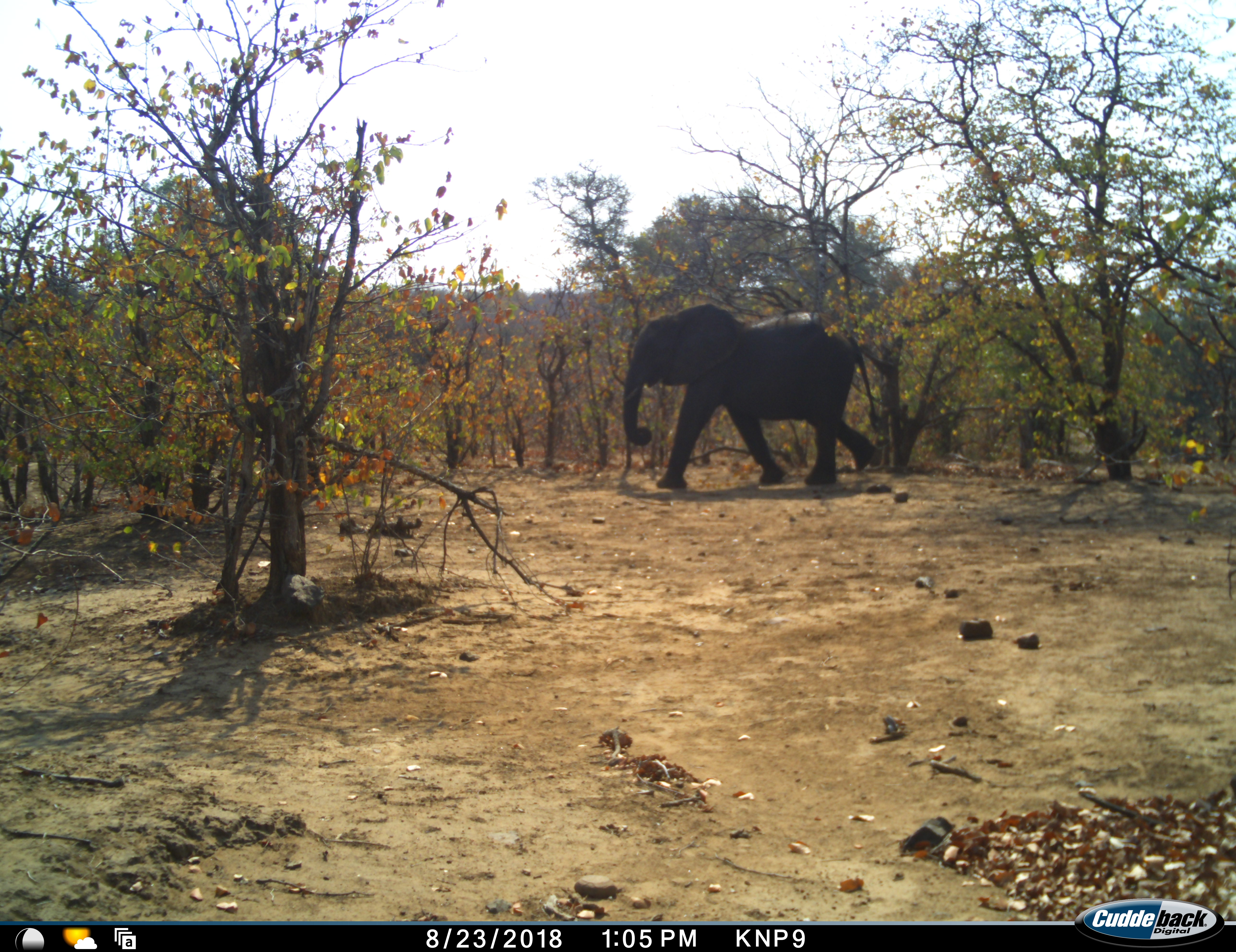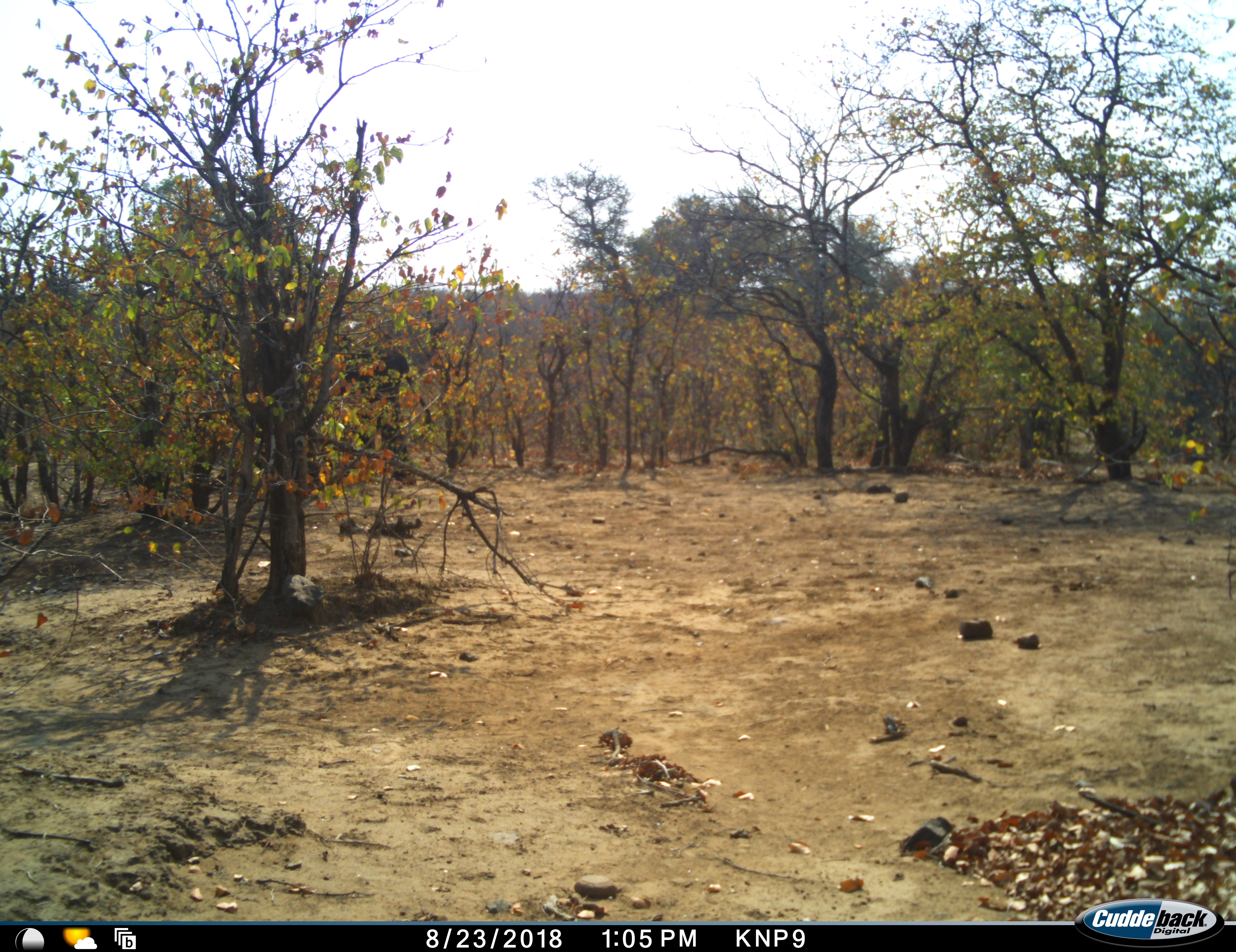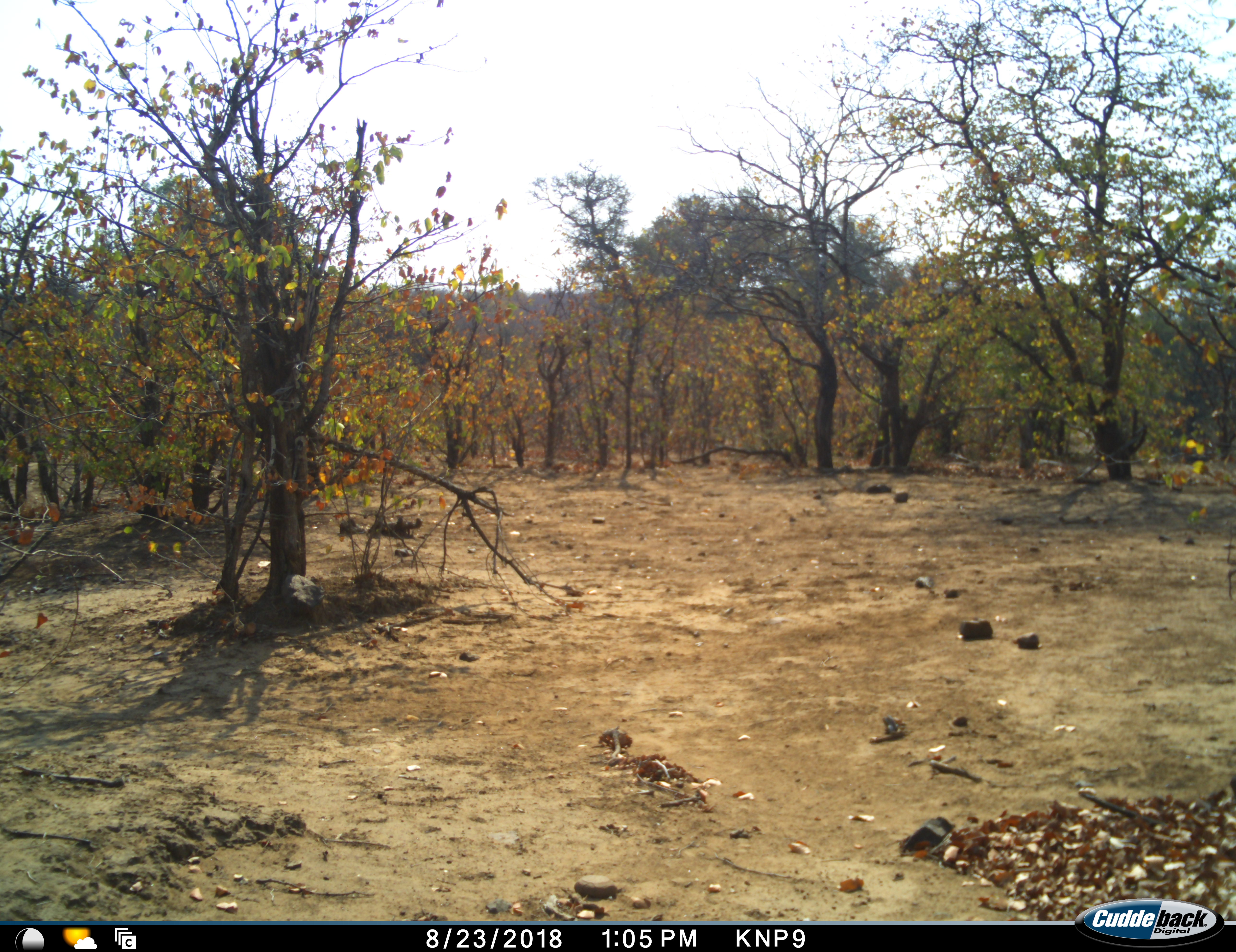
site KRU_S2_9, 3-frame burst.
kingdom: Animalia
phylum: Chordata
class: Mammalia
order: Proboscidea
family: Elephantidae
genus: Loxodonta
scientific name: Loxodonta africana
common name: african bush elephant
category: elephant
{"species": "elephant (african bush elephant) (Loxodonta africana)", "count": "1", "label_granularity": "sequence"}